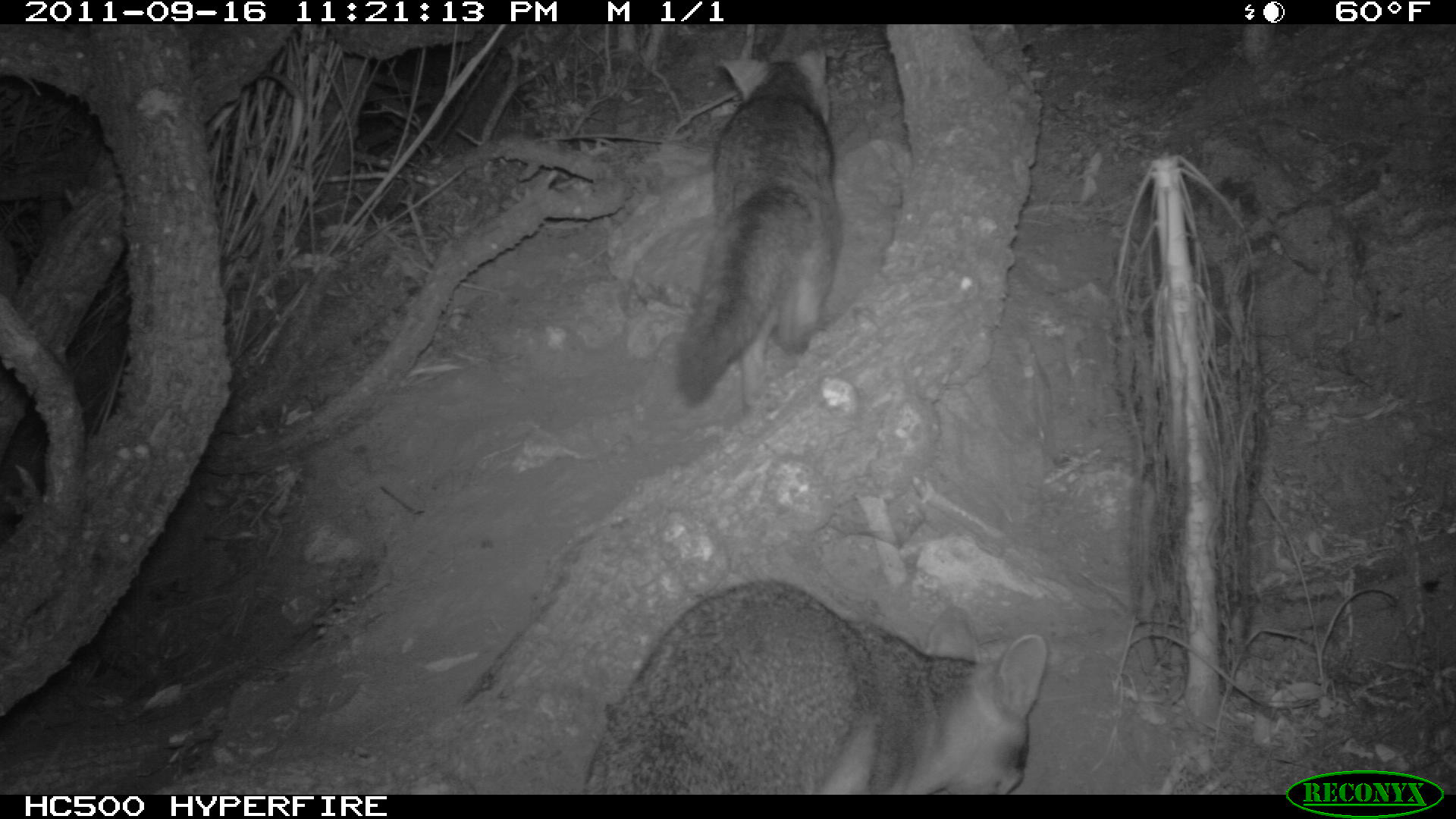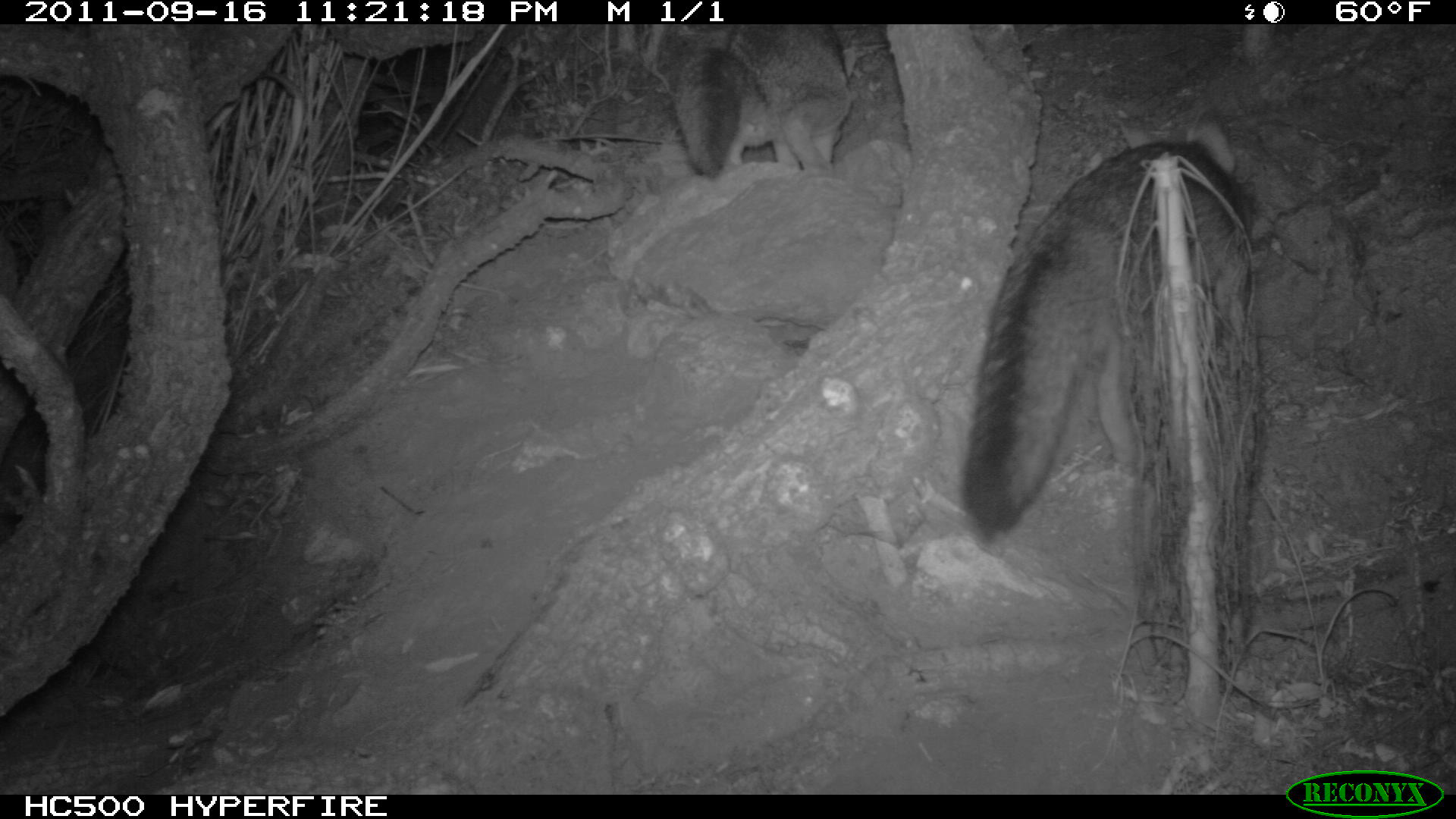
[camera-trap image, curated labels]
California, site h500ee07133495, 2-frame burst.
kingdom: Animalia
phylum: Chordata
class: Mammalia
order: Carnivora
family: Canidae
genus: Urocyon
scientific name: Urocyon littoralis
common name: island fox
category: fox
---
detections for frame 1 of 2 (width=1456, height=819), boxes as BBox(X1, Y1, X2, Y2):
fox: BBox(579, 578, 1047, 793); BBox(668, 44, 838, 408)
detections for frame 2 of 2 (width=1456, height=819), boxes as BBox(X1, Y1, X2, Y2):
fox: BBox(961, 106, 1247, 540); BBox(673, 24, 889, 180)